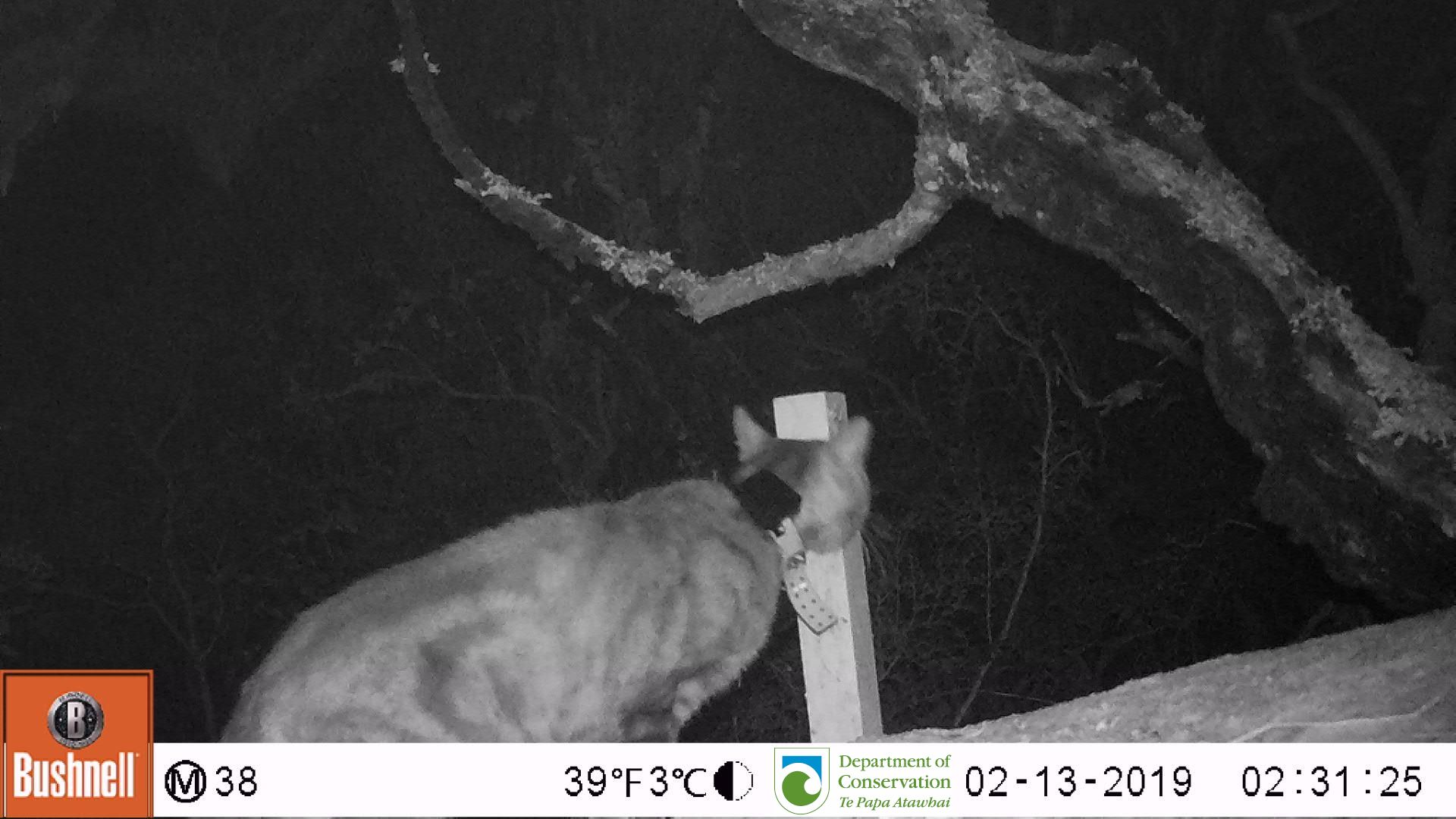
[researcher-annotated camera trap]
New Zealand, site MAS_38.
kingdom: Animalia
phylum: Chordata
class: Mammalia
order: Carnivora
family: Felidae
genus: Felis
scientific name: Felis catus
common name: domestic cat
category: cat